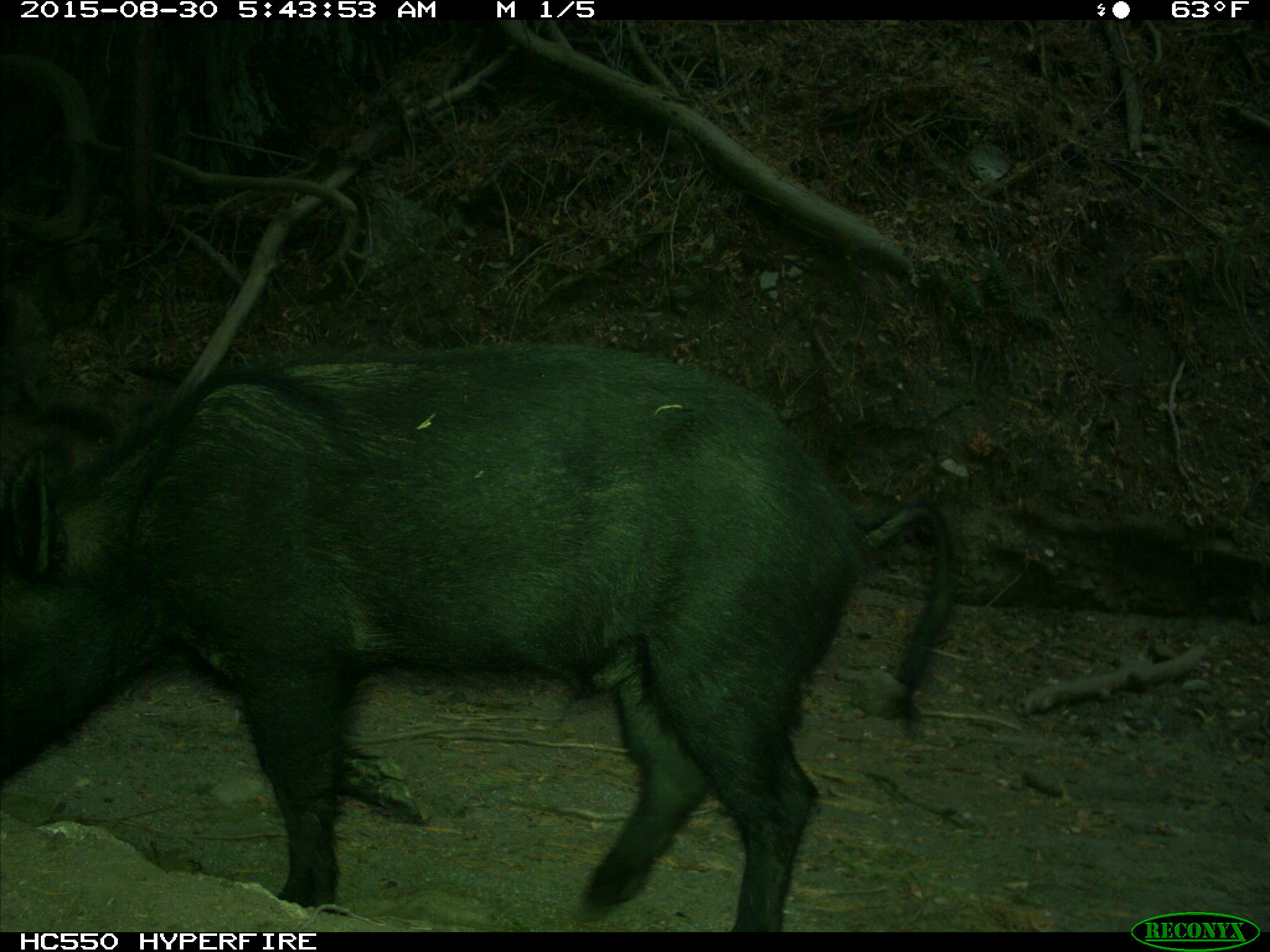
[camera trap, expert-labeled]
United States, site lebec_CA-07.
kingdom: Animalia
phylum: Chordata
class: Mammalia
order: Artiodactyla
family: Suidae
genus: Sus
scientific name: Sus scrofa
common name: wild boar